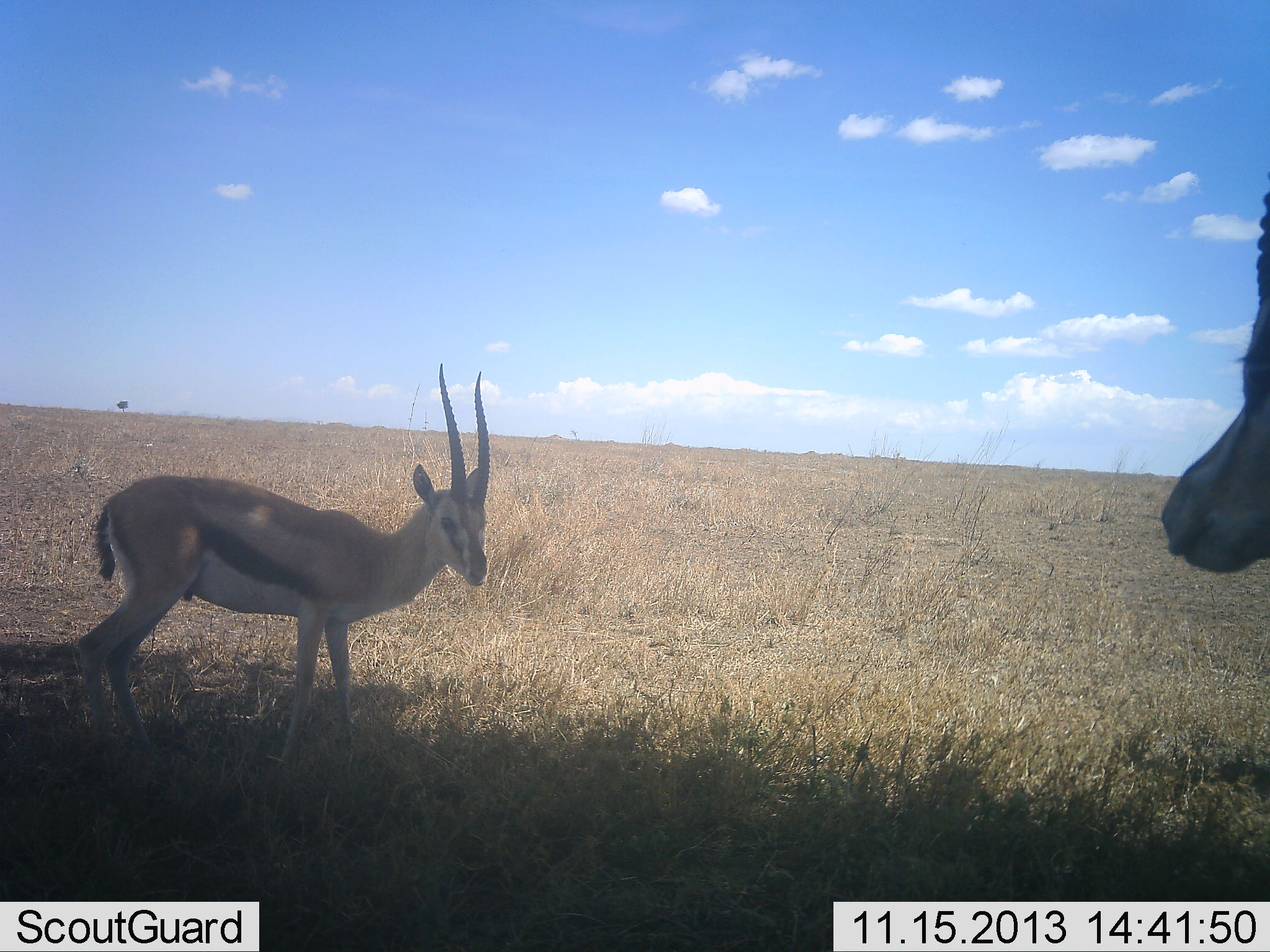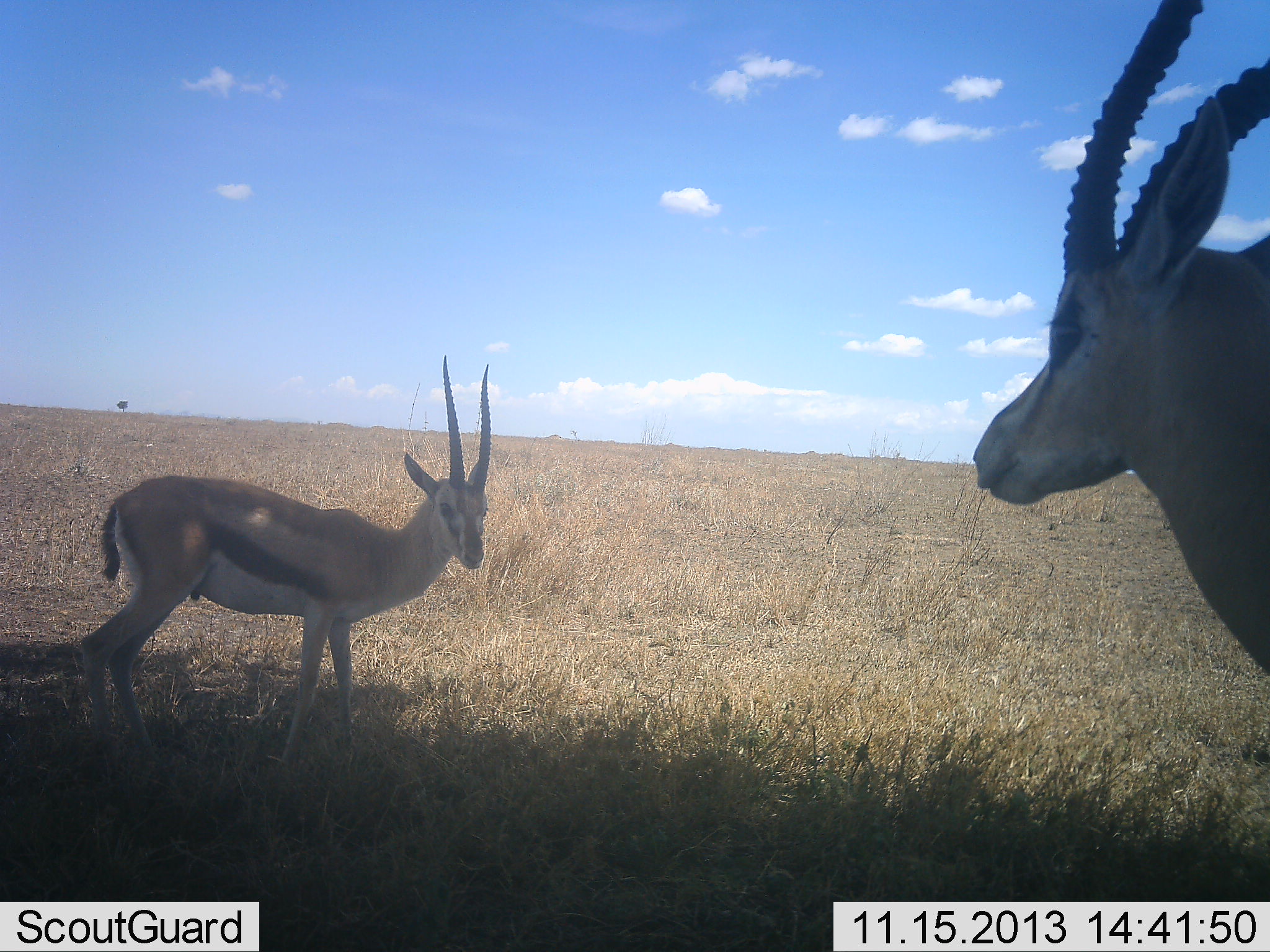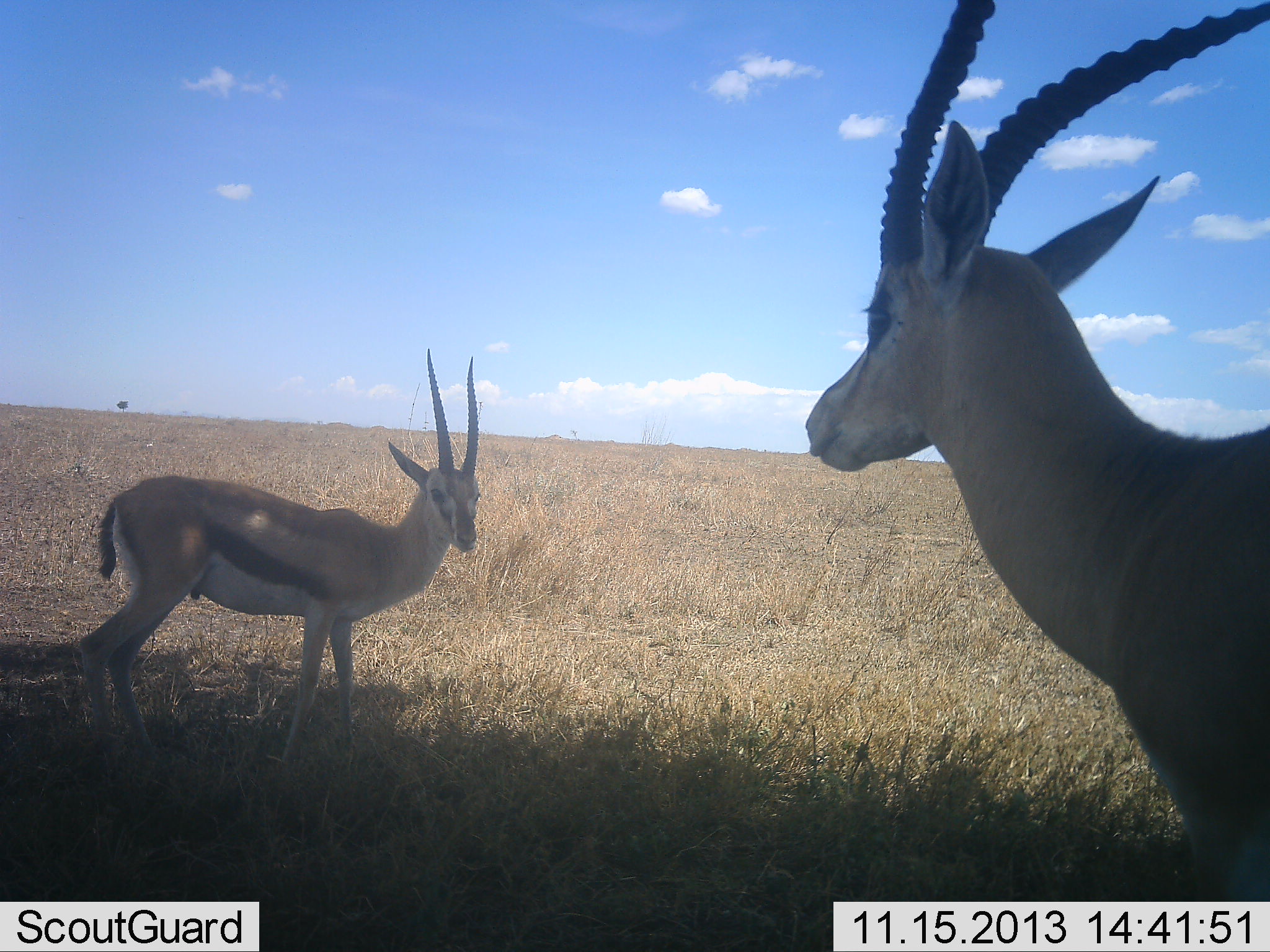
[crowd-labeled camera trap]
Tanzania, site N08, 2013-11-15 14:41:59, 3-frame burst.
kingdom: Animalia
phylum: Chordata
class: Mammalia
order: Artiodactyla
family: Bovidae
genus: Eudorcas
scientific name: Eudorcas thomsonii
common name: thomson's gazelle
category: gazellethomsons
Gazellethomsons (thomson's gazelle) (Eudorcas thomsonii), count 2. Behavior (volunteer vote fractions): standing 85%, resting 8%, moving 31%, interacting 0%. Young present (vote fraction): 8%. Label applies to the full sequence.